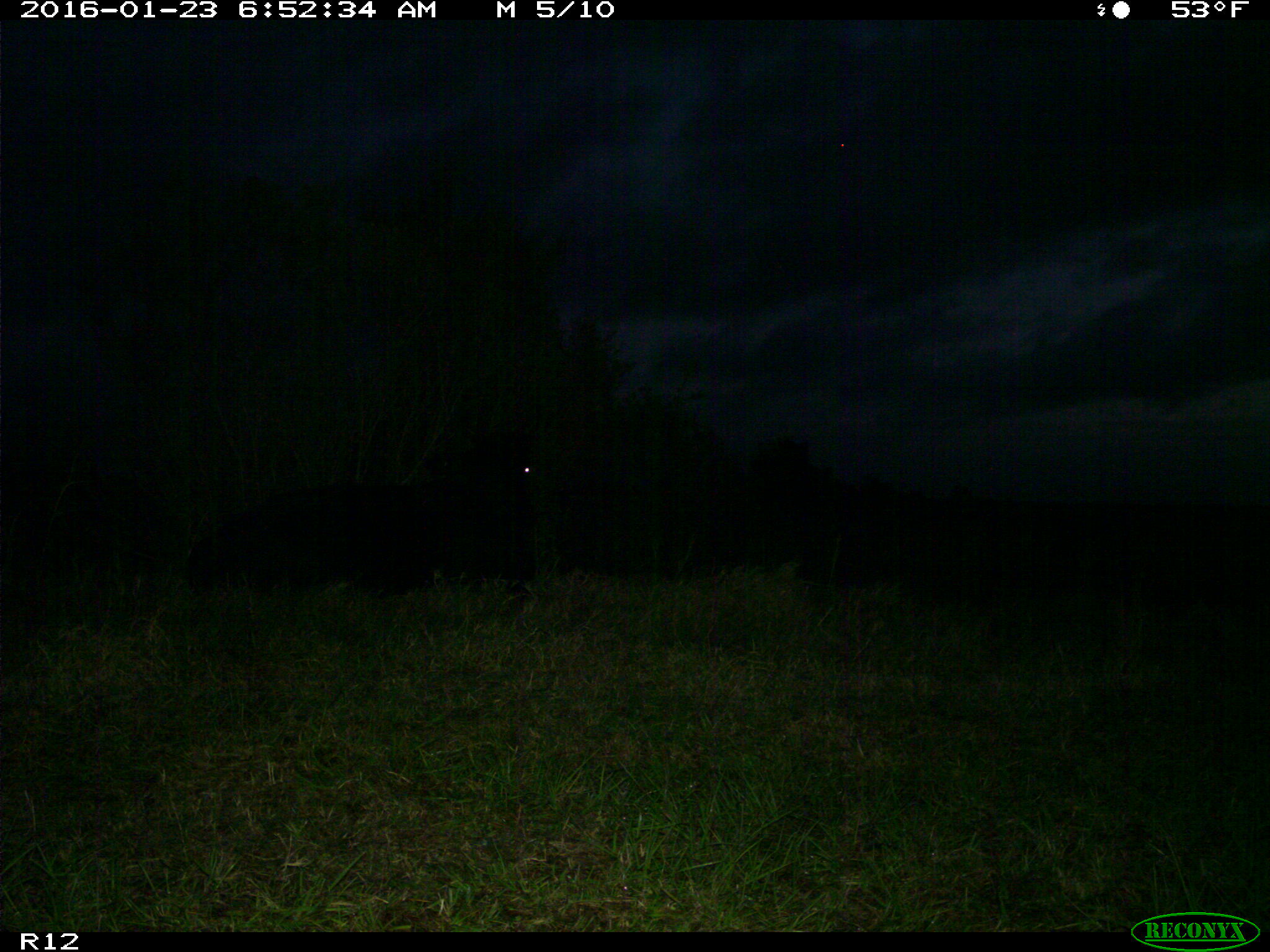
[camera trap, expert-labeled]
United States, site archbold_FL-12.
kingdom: Animalia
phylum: Chordata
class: Mammalia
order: Artiodactyla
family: Bovidae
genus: Bos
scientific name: Bos taurus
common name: domestic cow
Bos taurus (domestic cow).